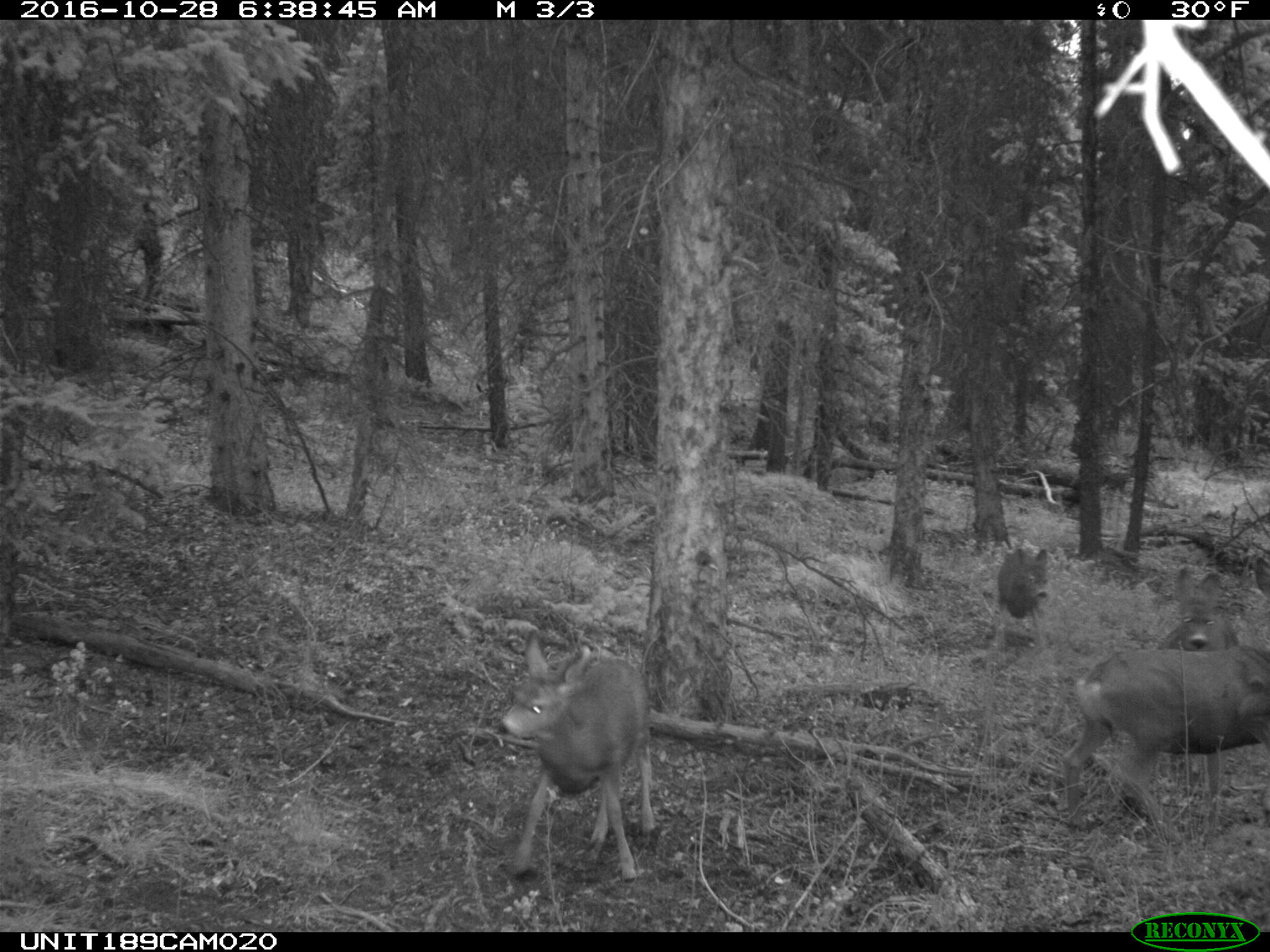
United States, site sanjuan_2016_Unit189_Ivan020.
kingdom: Animalia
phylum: Chordata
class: Mammalia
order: Artiodactyla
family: Cervidae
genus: Odocoileus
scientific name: Odocoileus hemionus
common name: mule deer